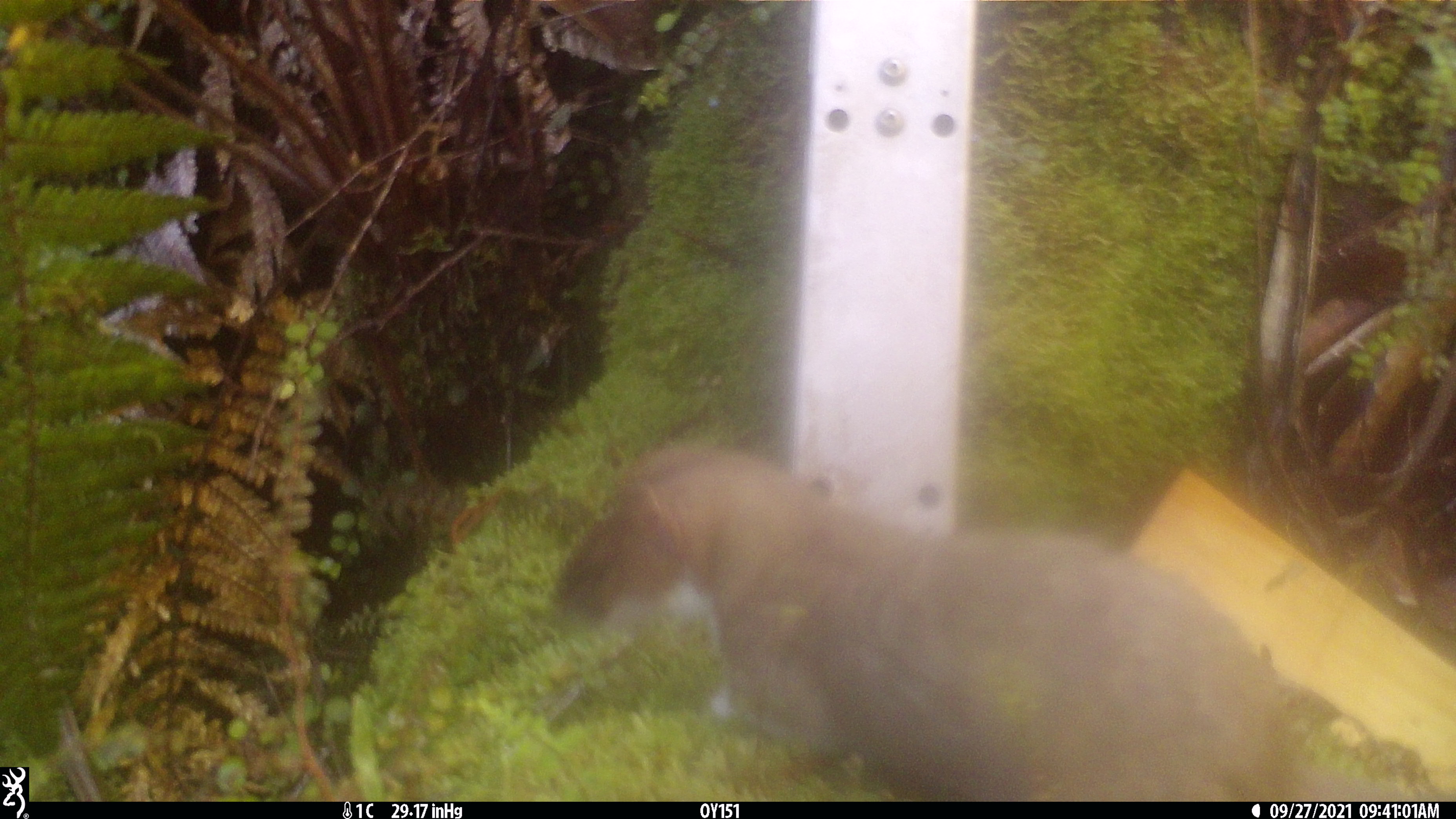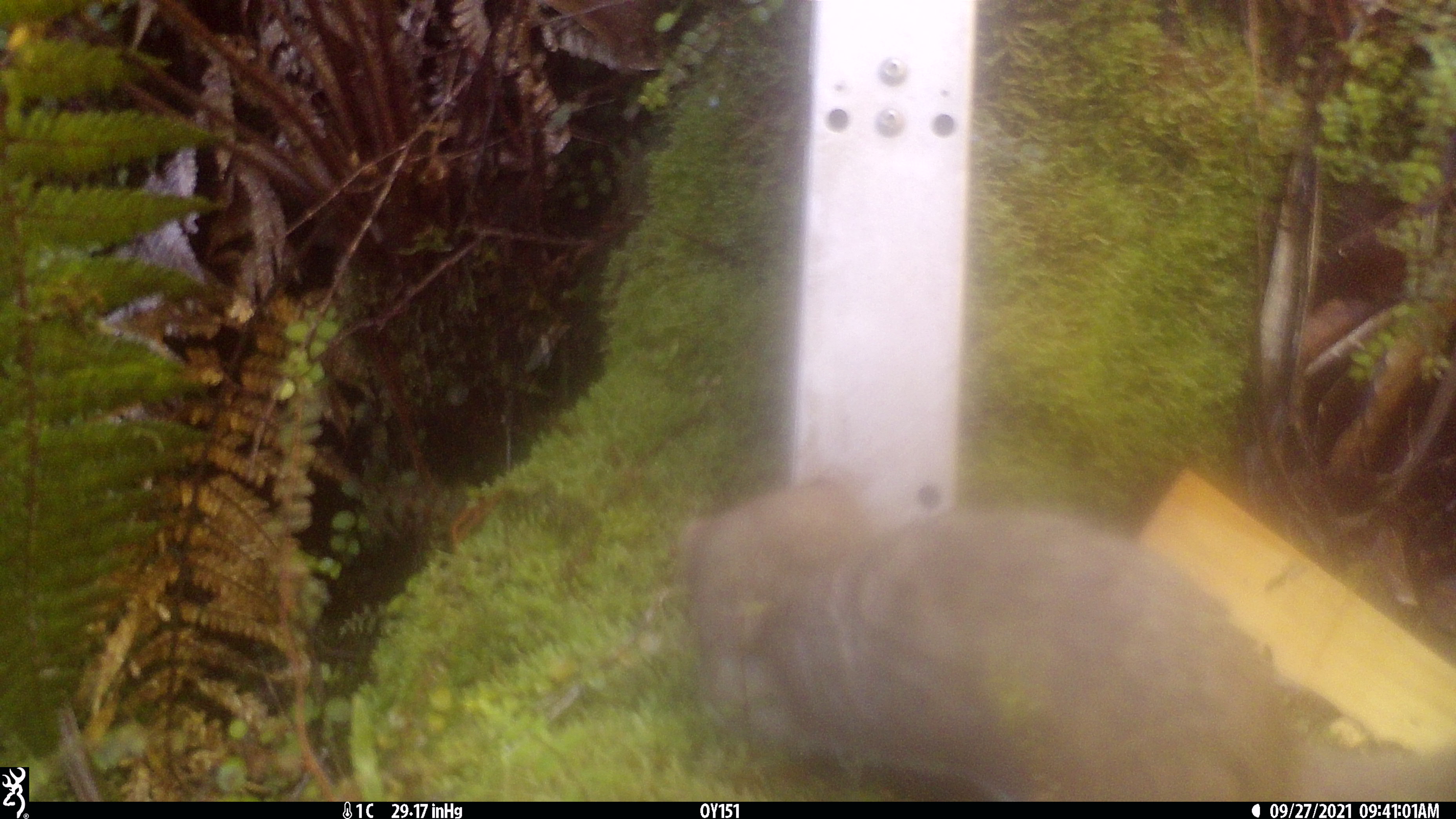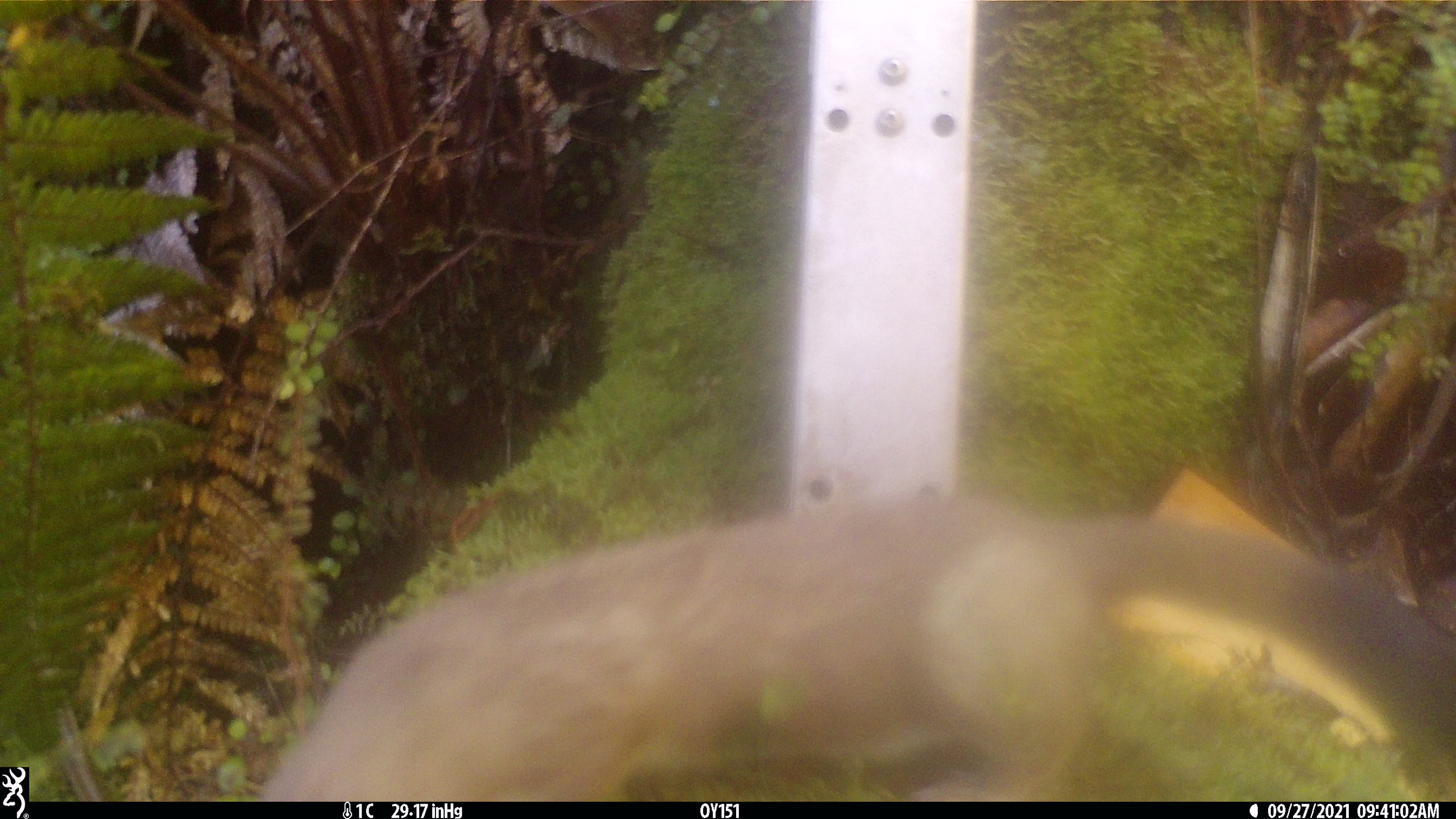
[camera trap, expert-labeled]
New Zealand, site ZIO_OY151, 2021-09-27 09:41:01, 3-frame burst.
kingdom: Animalia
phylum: Chordata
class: Mammalia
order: Carnivora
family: Mustelidae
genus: Mustela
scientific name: Mustela erminea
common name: stoat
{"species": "stoat (Mustela erminea)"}